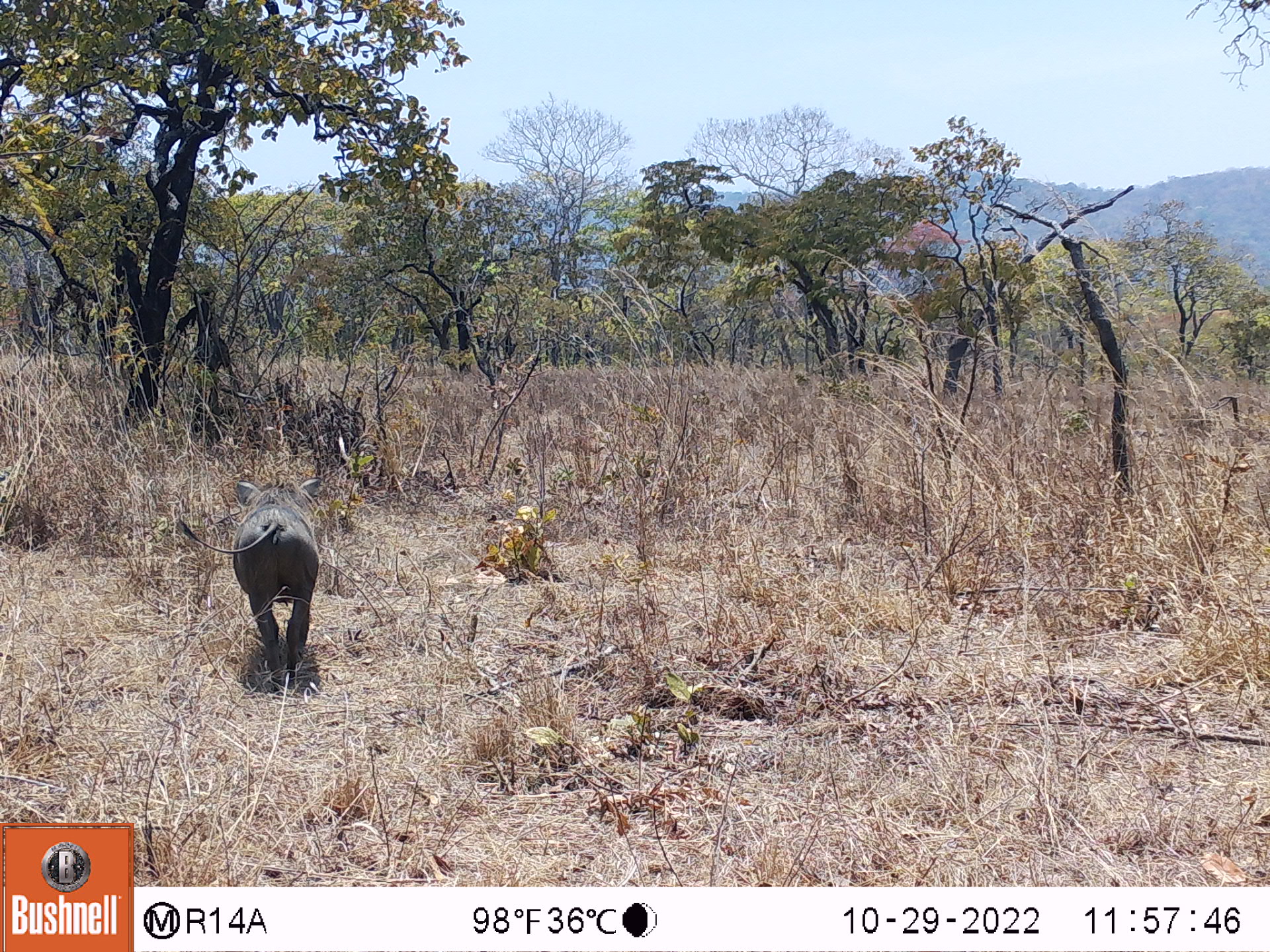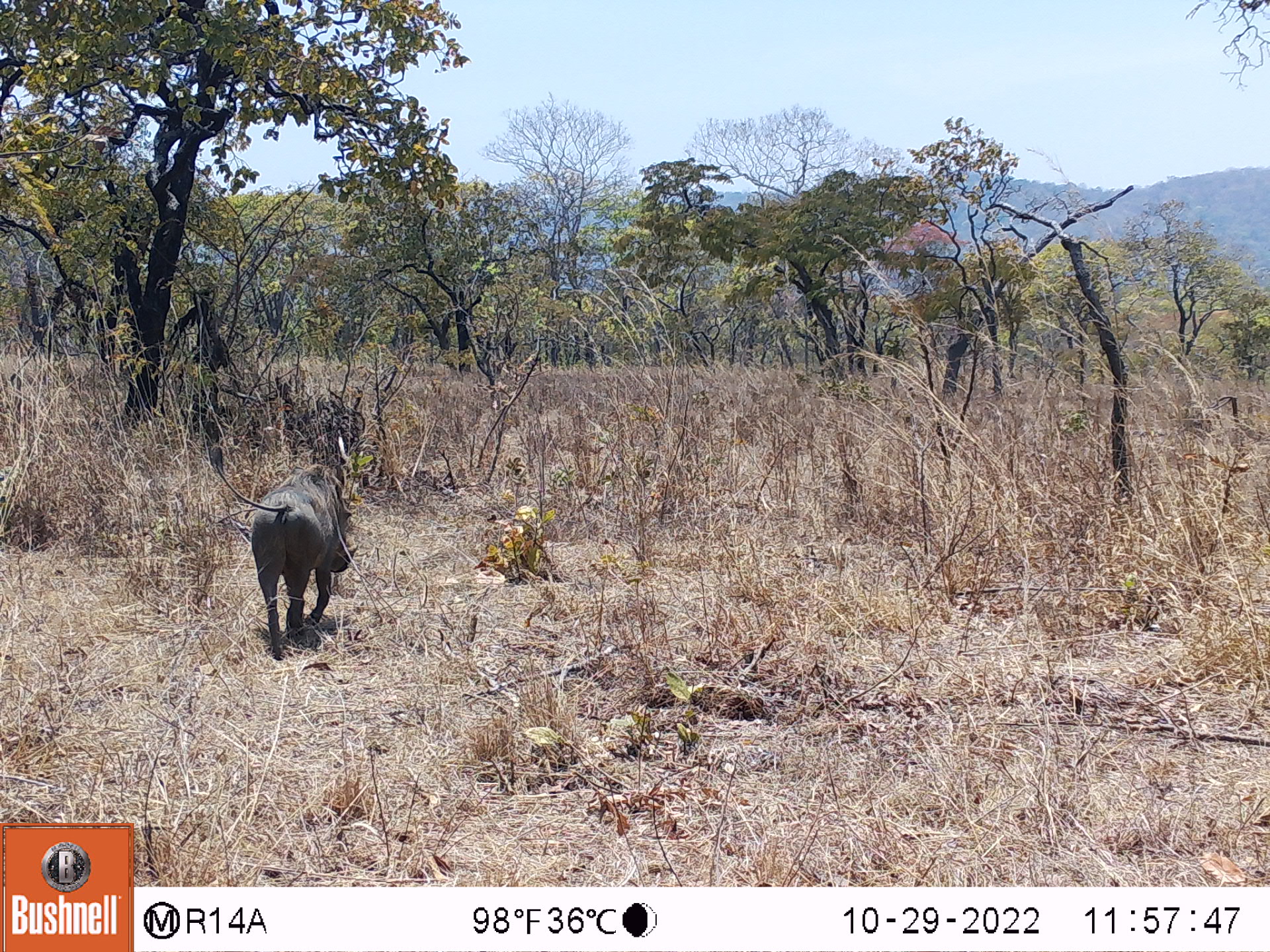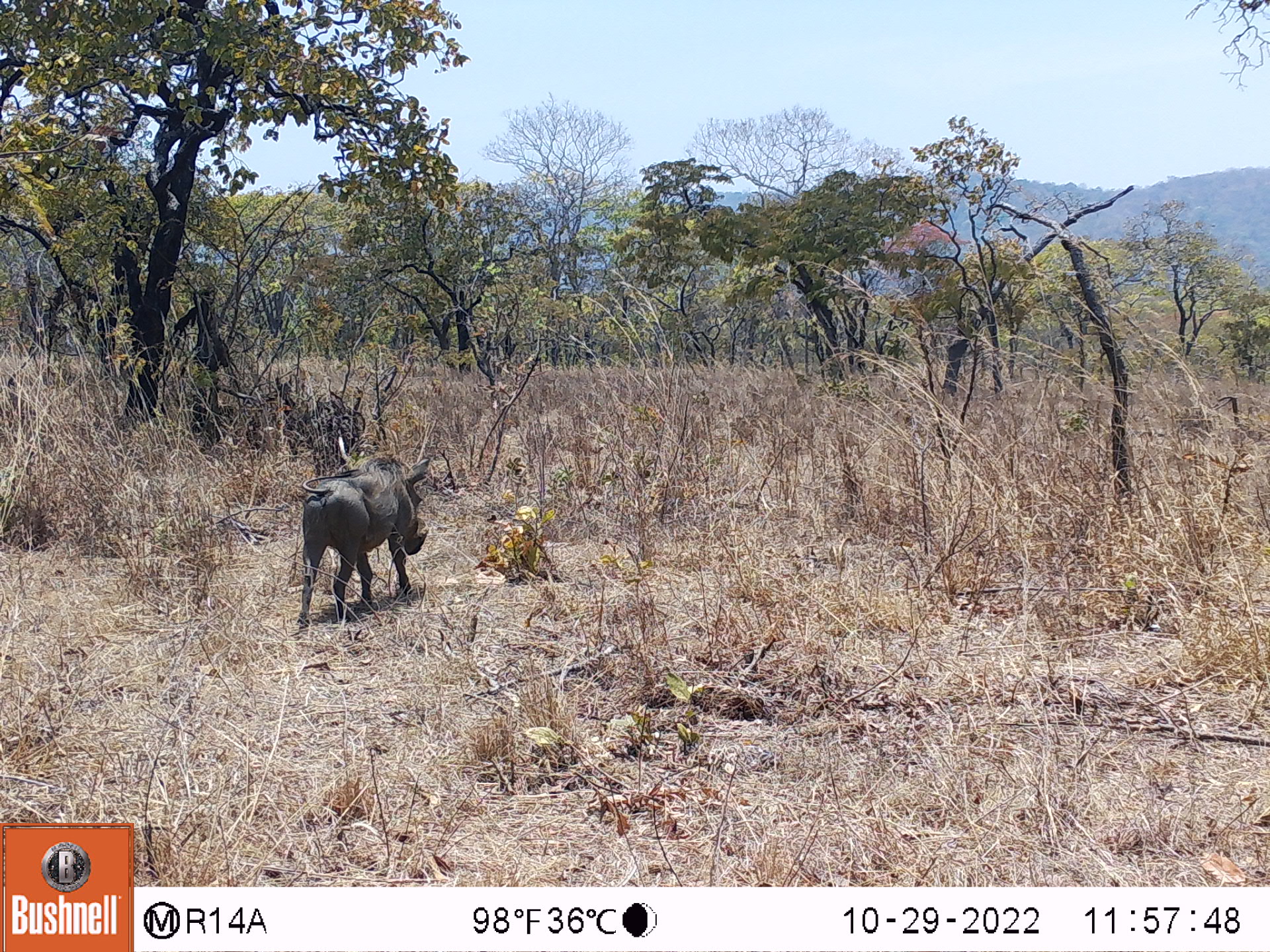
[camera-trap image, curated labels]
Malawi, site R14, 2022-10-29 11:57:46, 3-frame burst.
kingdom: Animalia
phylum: Chordata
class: Mammalia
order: Artiodactyla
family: Suidae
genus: Phacochoerus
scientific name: Phacochoerus africanus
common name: common warthog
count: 1